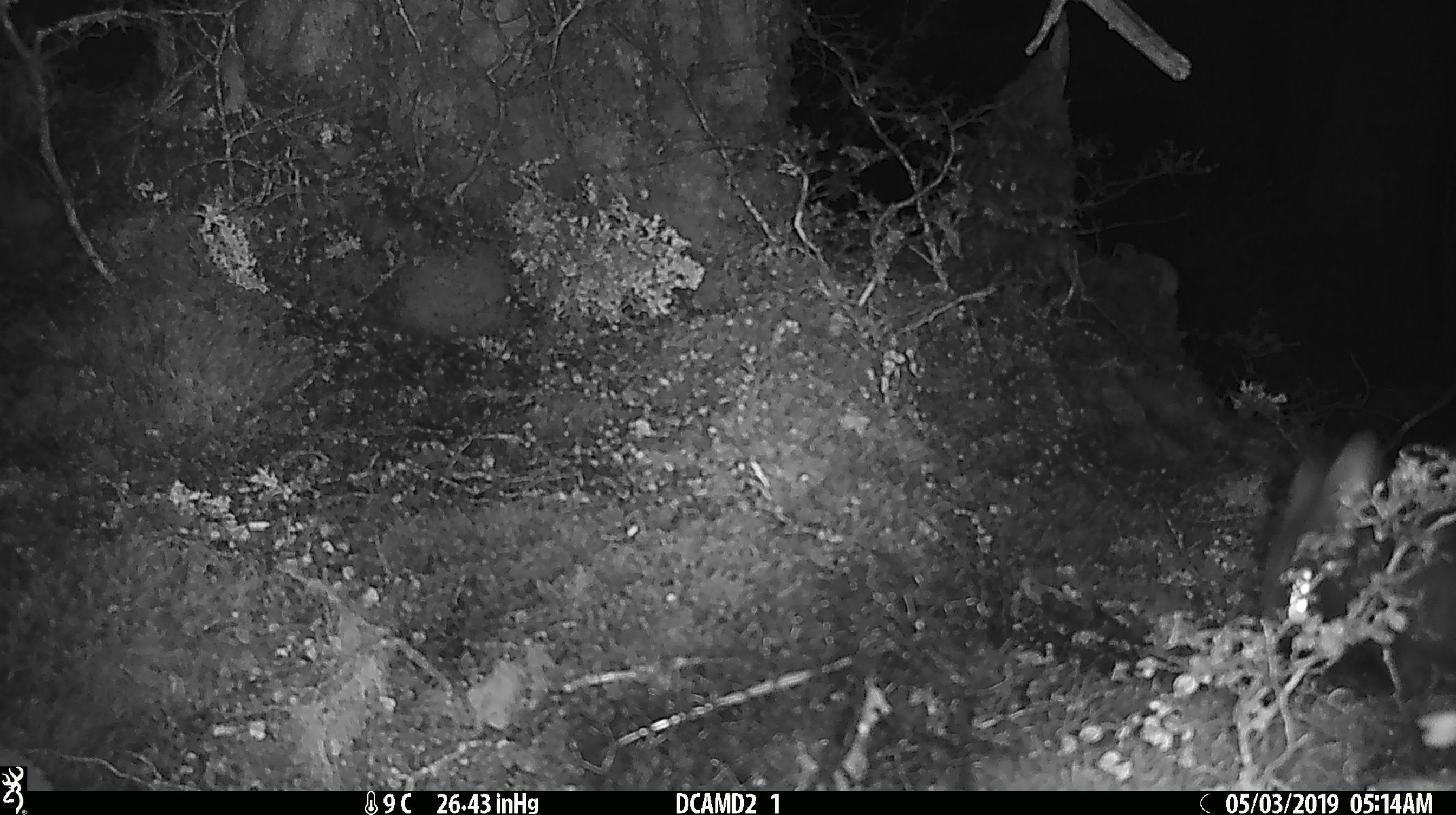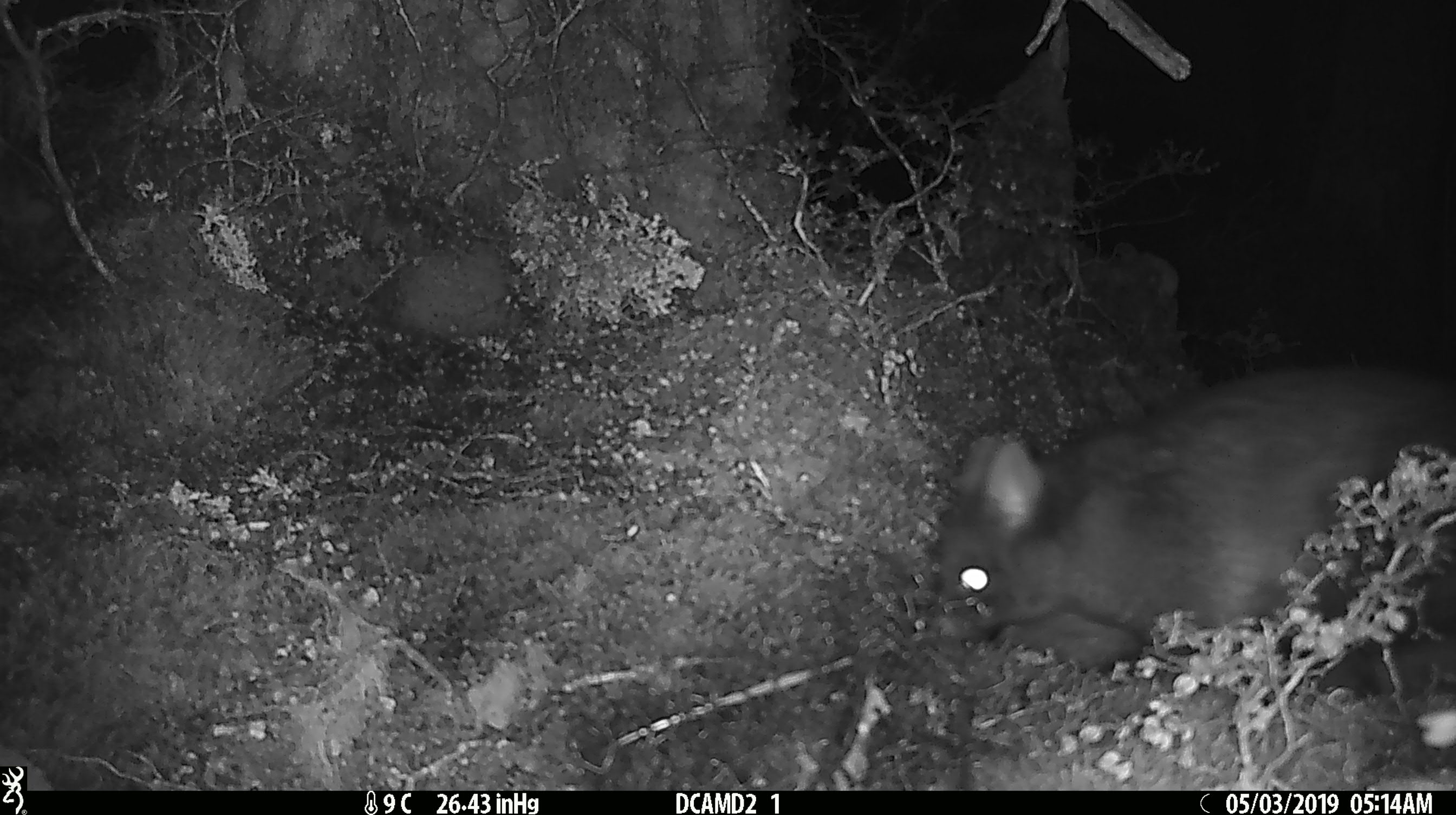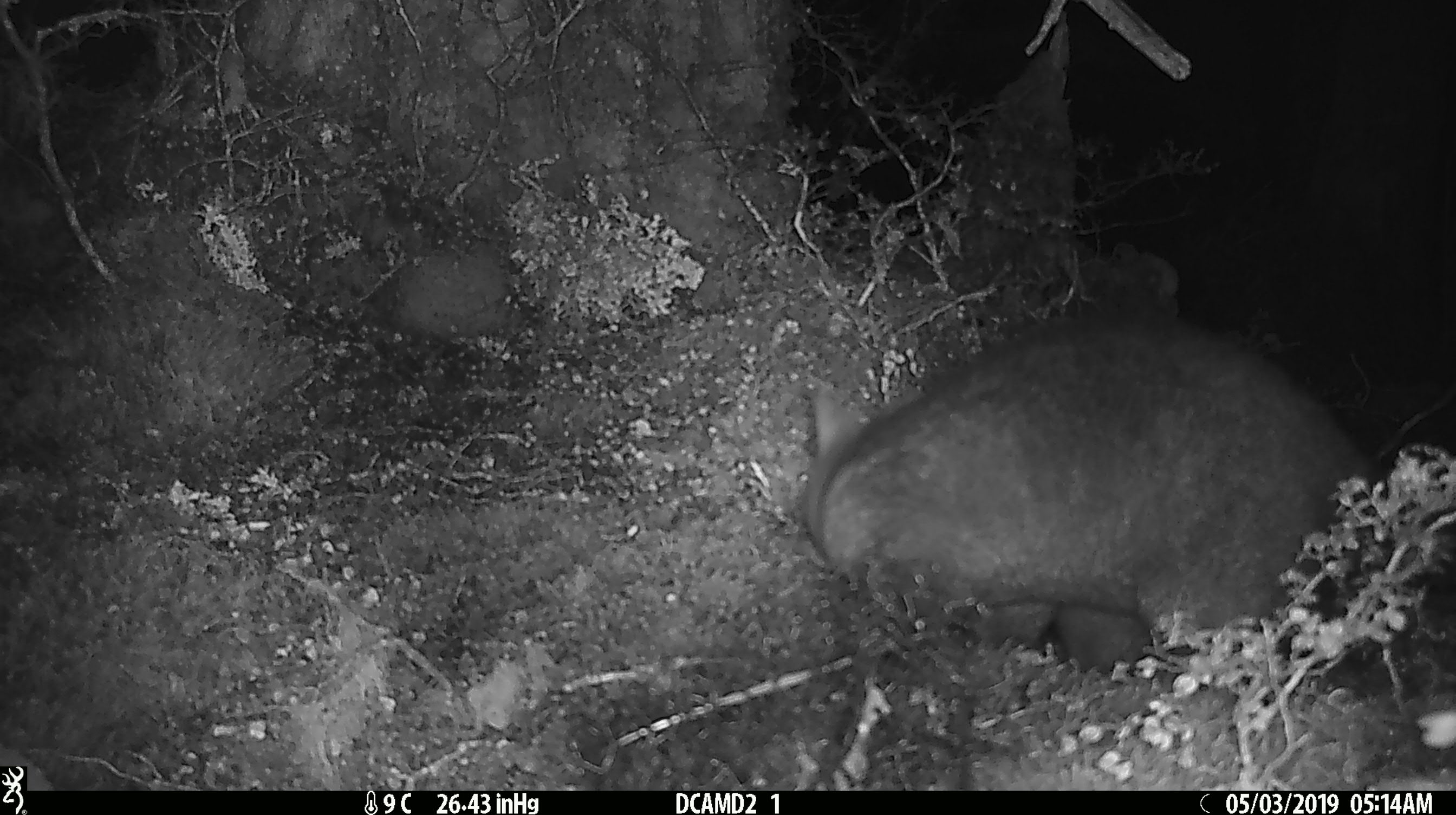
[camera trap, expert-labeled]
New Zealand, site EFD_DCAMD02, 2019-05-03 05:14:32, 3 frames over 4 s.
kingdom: Animalia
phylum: Chordata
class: Mammalia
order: Diprotodontia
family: Phalangeridae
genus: Trichosurus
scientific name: Trichosurus vulpecula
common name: common brushtail possum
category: possum